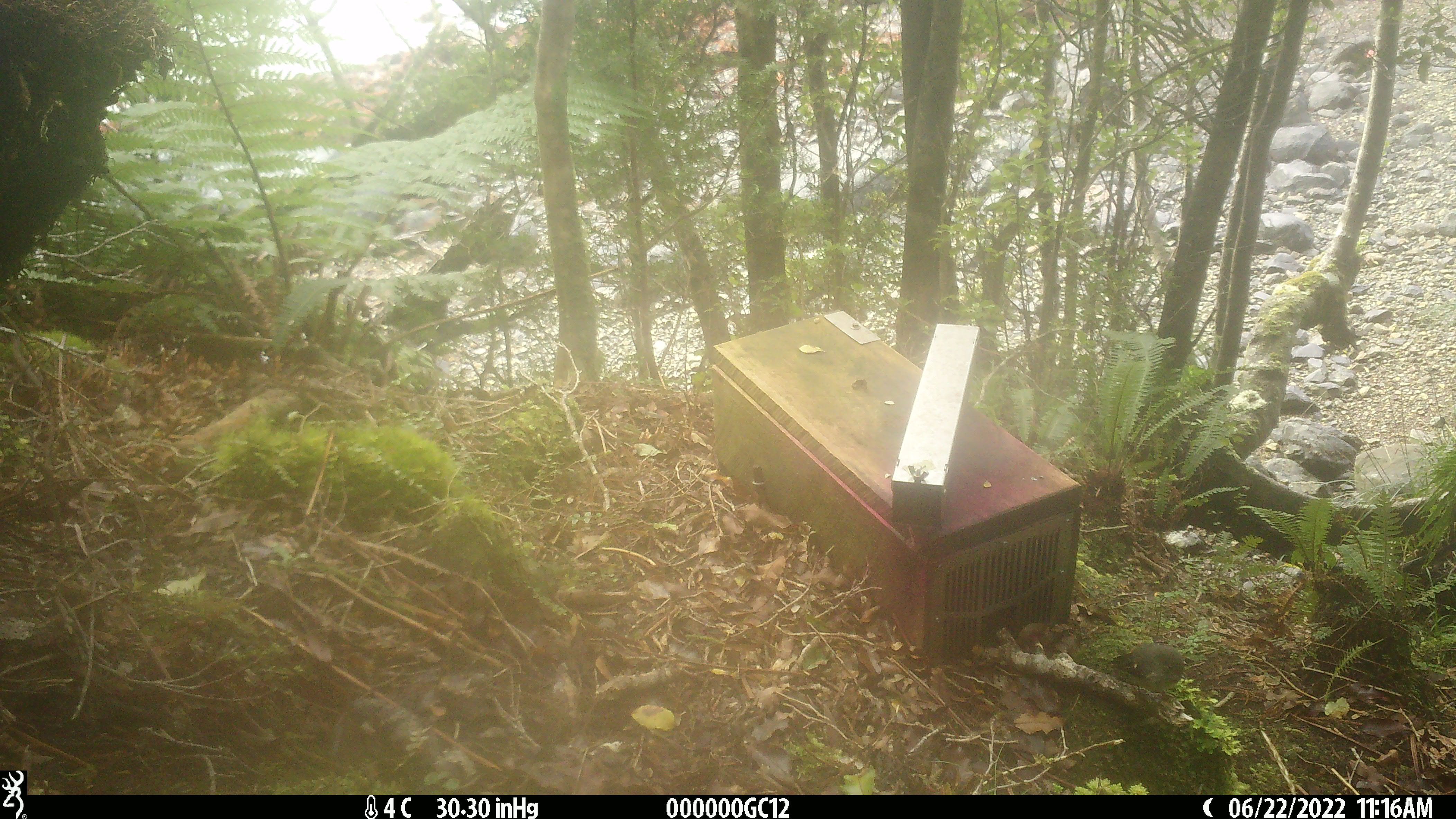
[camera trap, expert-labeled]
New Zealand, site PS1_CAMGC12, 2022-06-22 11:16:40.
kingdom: Animalia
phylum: Chordata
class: Aves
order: Passeriformes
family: Petroicidae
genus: Petroica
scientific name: Petroica macrocephala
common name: tomtit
Tomtit (Petroica macrocephala).